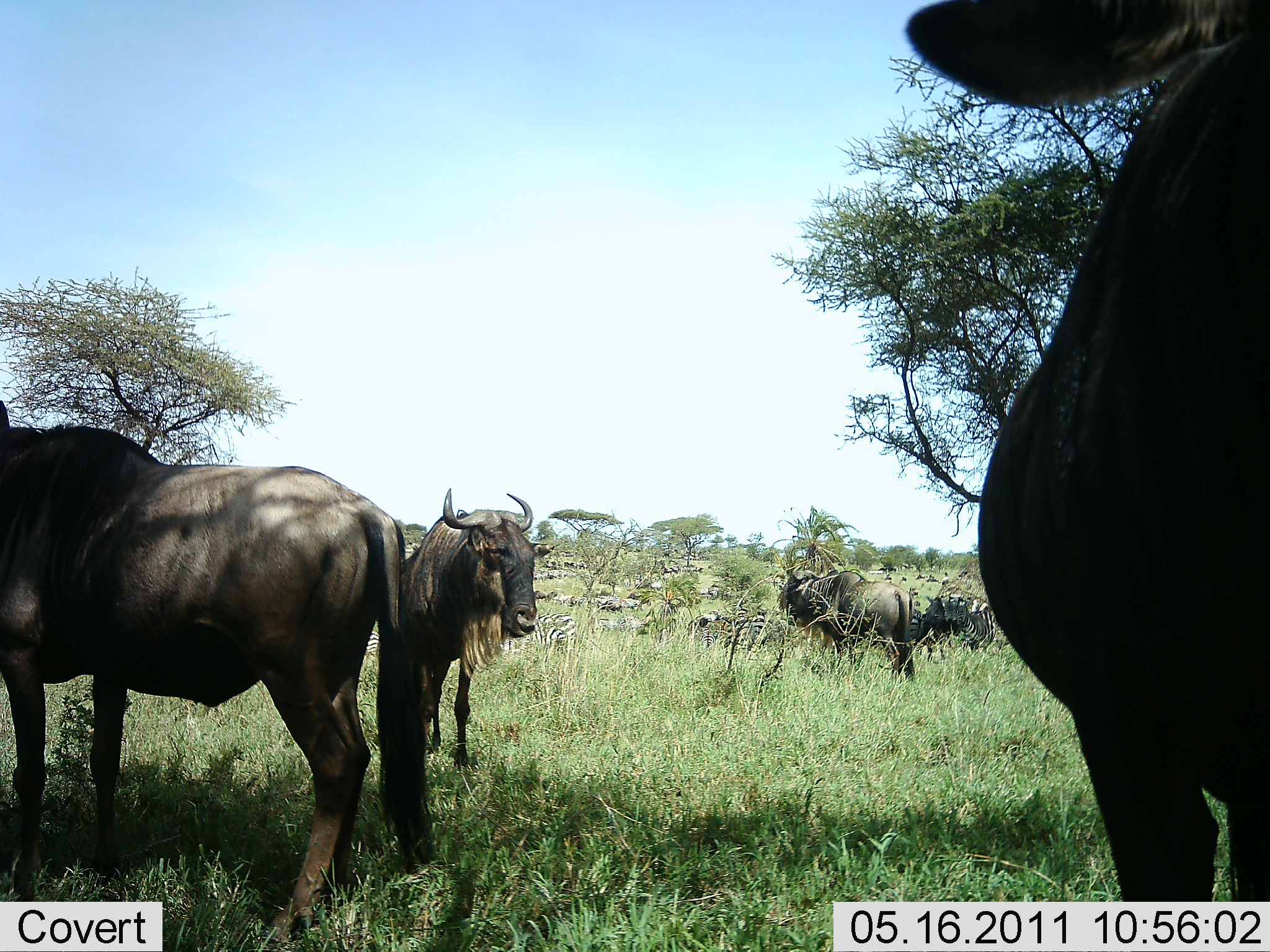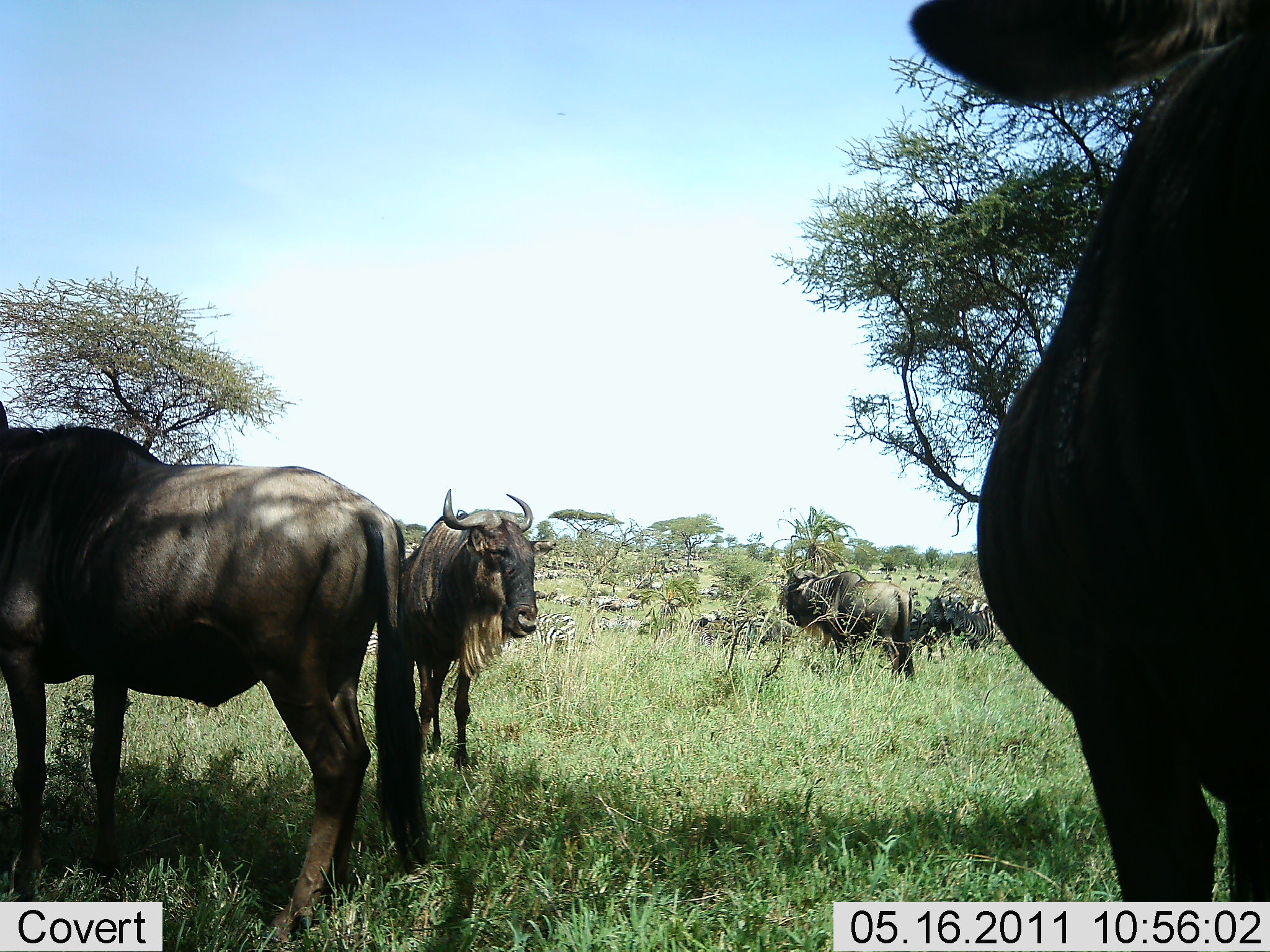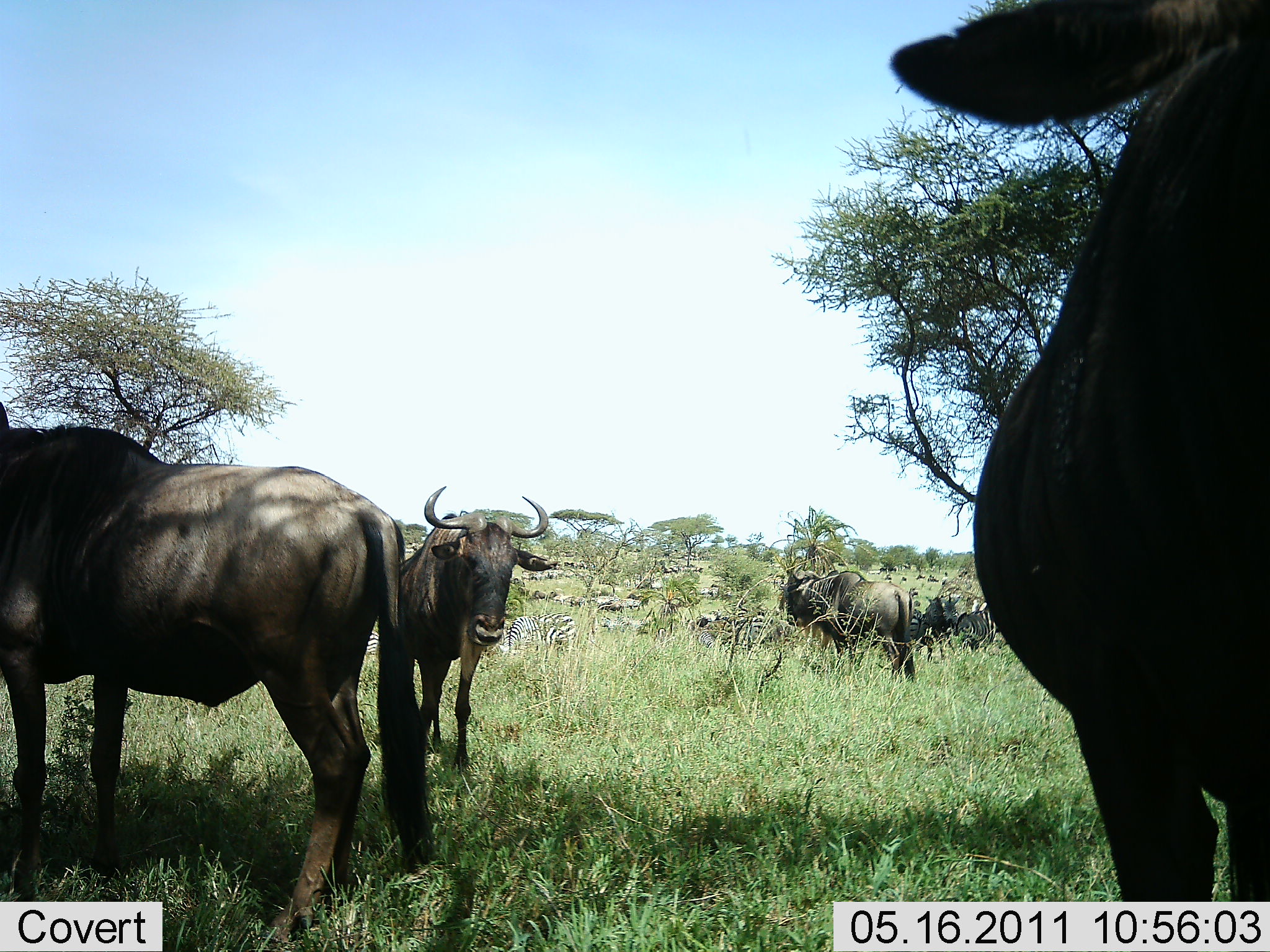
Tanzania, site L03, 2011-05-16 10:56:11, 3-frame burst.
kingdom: Animalia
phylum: Chordata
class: Mammalia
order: Artiodactyla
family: Bovidae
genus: Connochaetes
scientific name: Connochaetes taurinus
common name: blue wildebeest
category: wildebeest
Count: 5.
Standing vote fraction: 90%.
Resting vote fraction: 10%.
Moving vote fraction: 20%.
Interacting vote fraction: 0%.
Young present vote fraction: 0%.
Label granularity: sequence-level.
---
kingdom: Animalia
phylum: Chordata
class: Mammalia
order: Perissodactyla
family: Equidae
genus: Equus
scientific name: Equus quagga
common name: plains zebra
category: zebra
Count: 4.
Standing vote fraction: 64%.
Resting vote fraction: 0%.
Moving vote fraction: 18%.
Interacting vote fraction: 9%.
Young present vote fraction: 0%.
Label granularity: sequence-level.